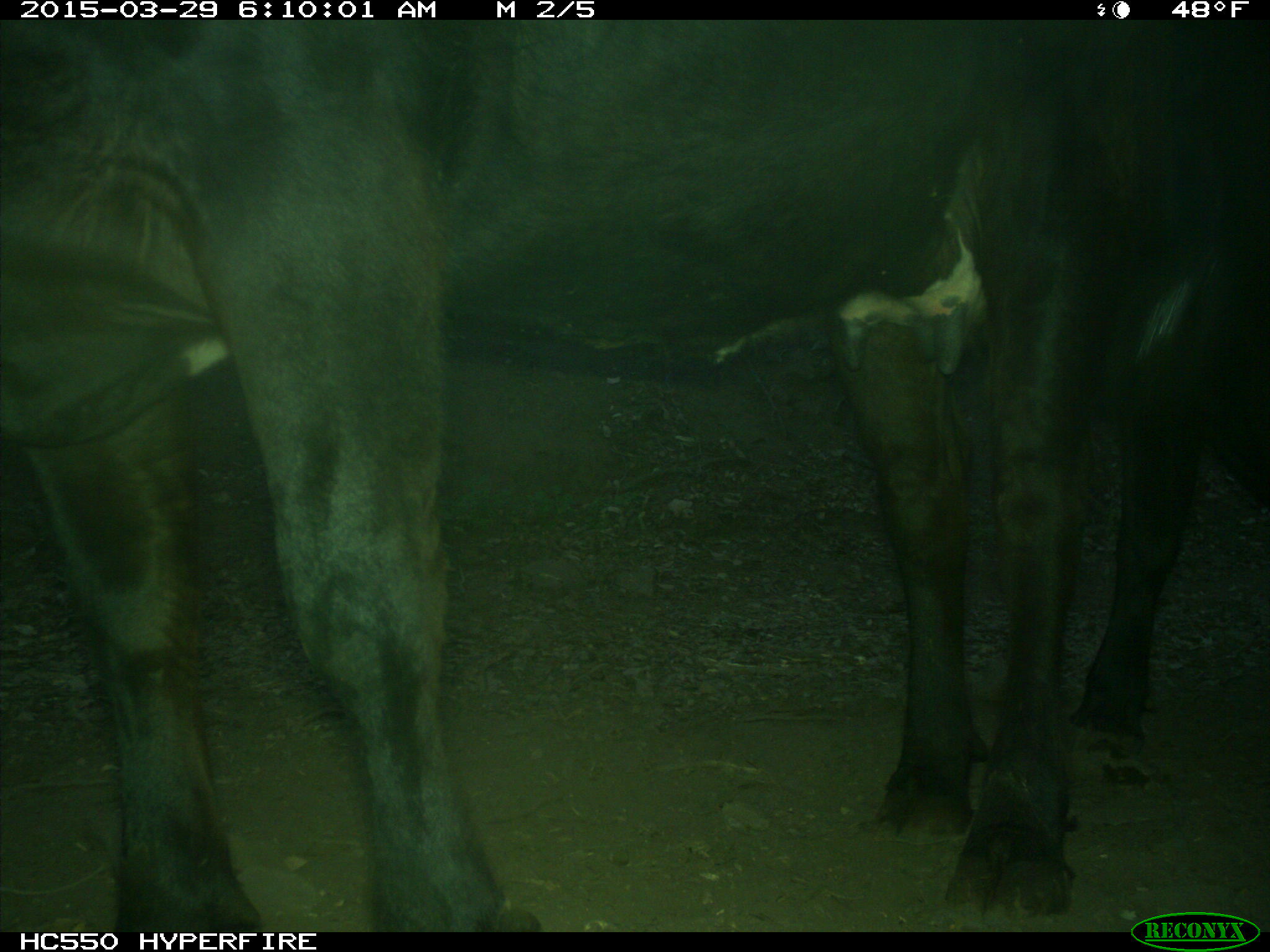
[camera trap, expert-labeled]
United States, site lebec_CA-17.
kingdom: Animalia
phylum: Chordata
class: Mammalia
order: Artiodactyla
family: Bovidae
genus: Bos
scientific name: Bos taurus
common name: domestic cow